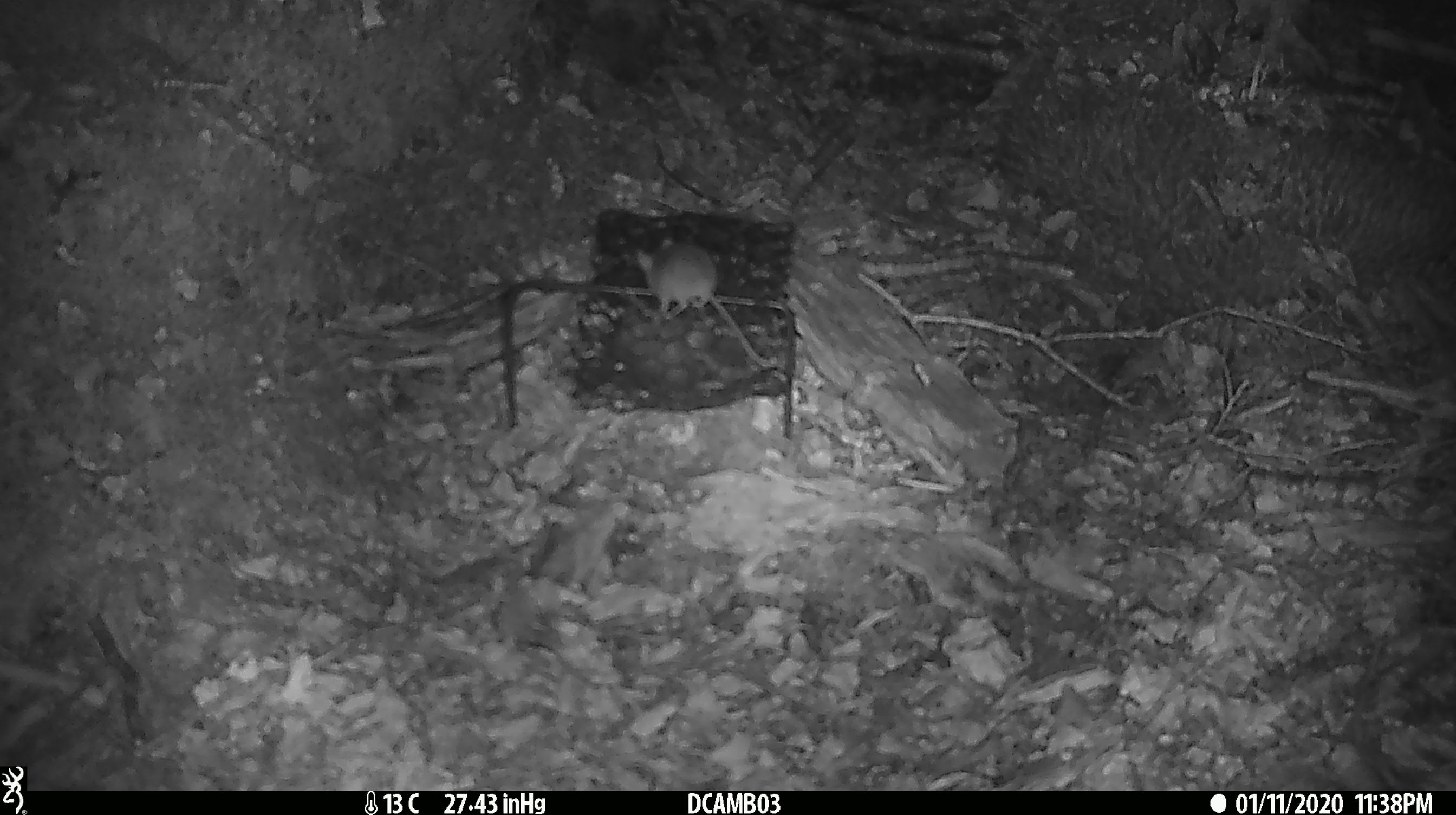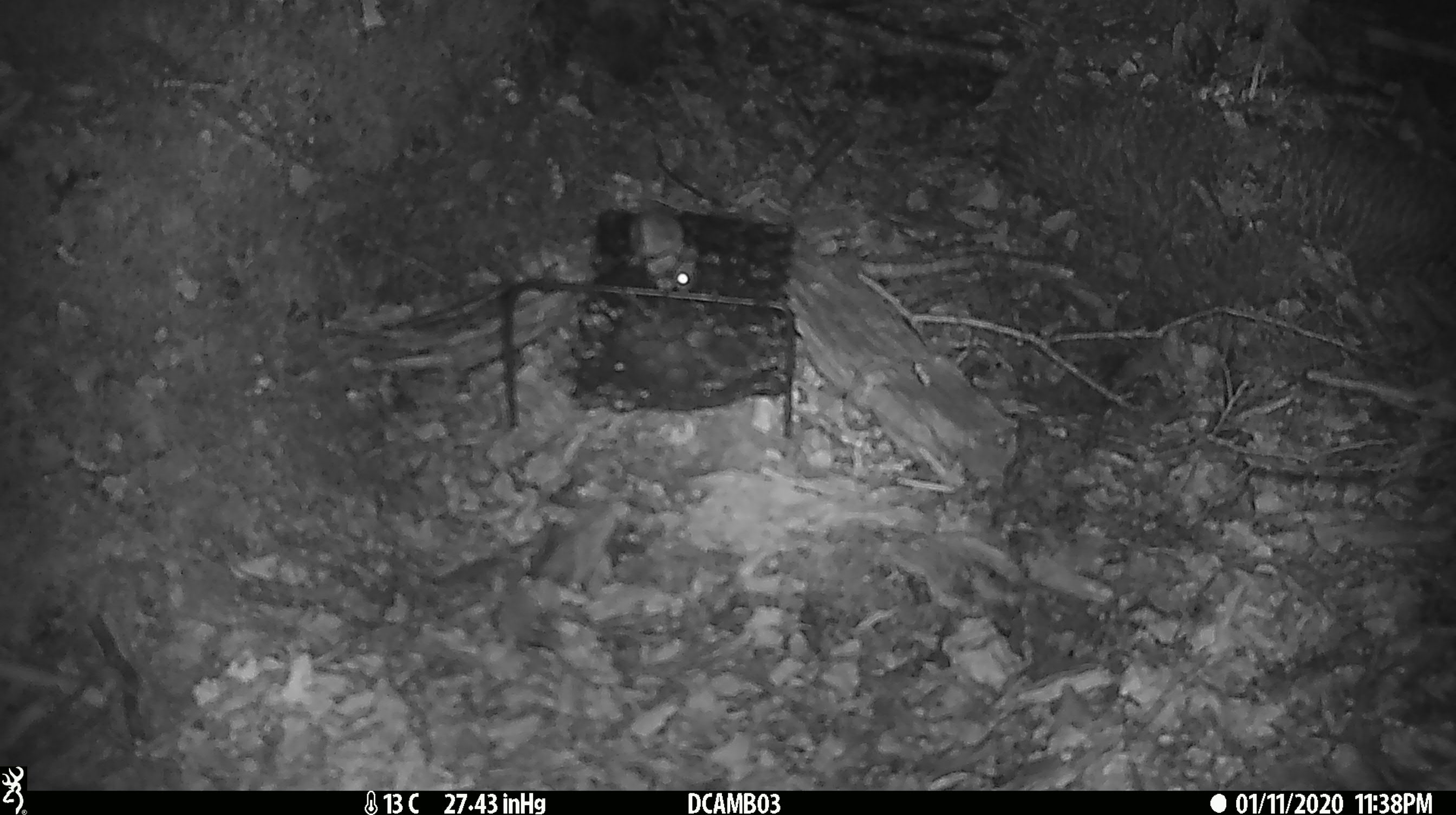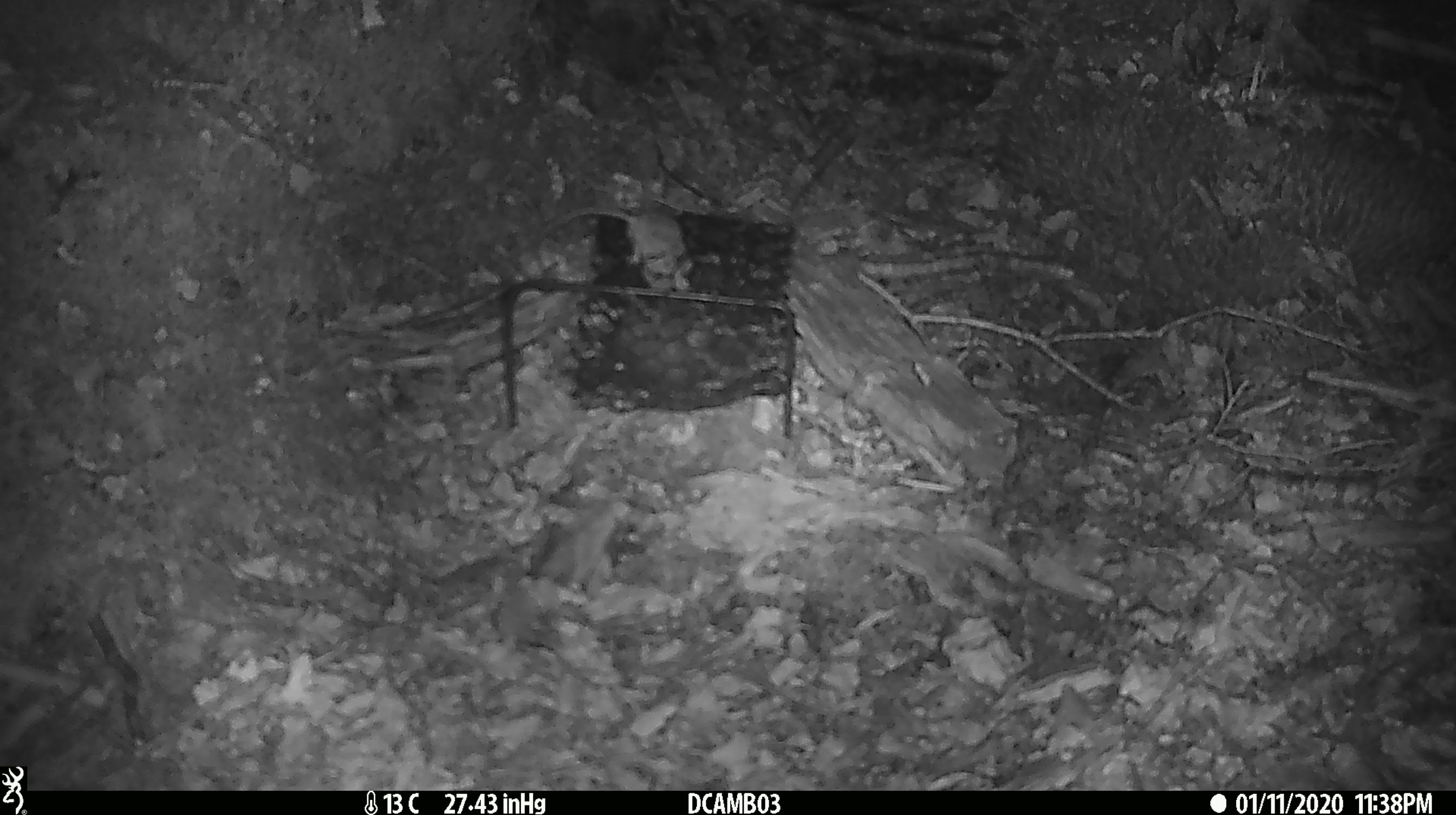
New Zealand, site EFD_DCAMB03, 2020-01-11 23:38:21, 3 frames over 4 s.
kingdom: Animalia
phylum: Chordata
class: Mammalia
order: Rodentia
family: Muridae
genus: Mus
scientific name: Mus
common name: mouse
Mouse (Mus).